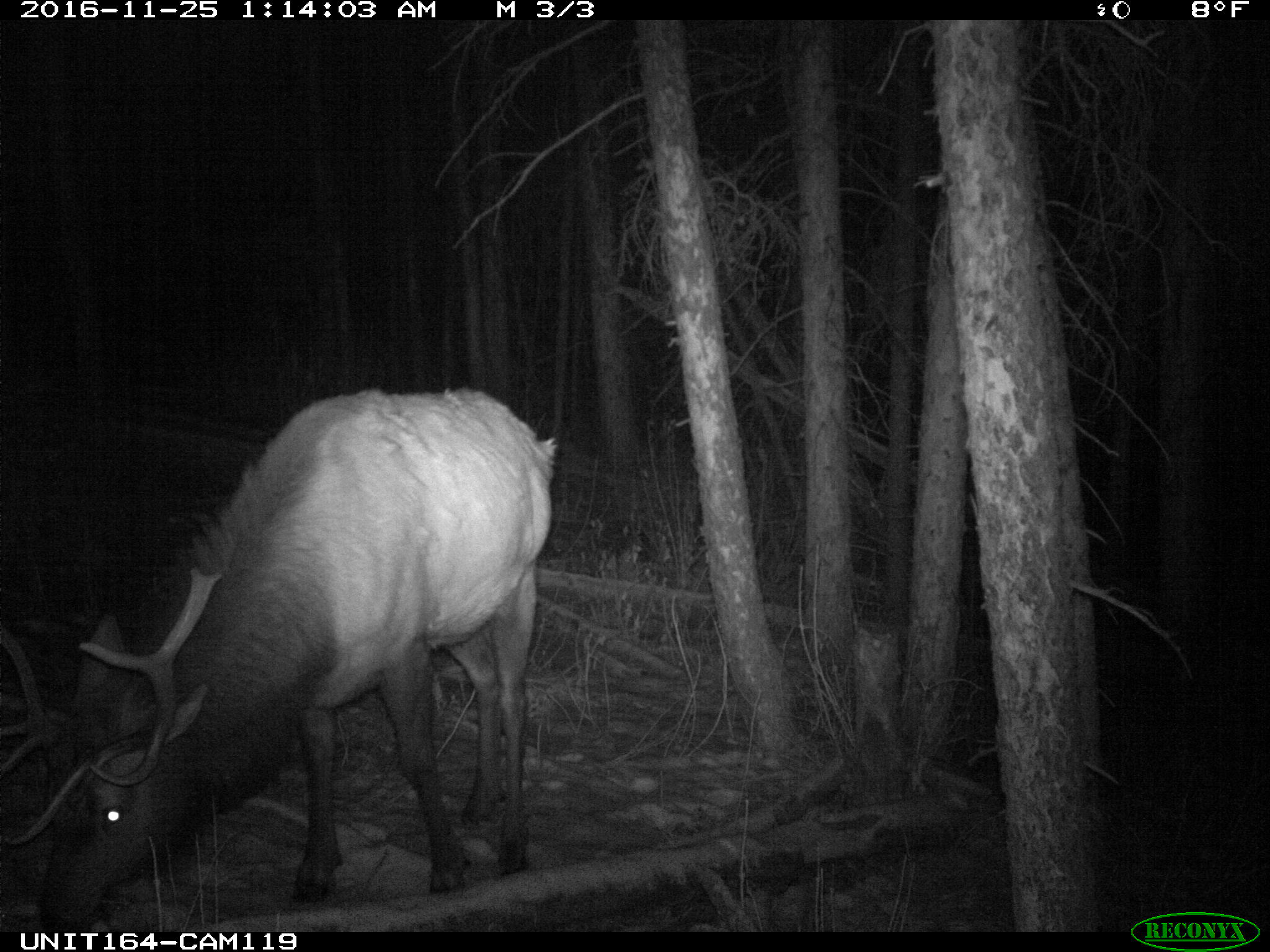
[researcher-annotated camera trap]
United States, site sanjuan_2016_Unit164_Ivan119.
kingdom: Animalia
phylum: Chordata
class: Mammalia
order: Artiodactyla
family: Cervidae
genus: Cervus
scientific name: Cervus elaphus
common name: red deer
Cervus elaphus (red deer).